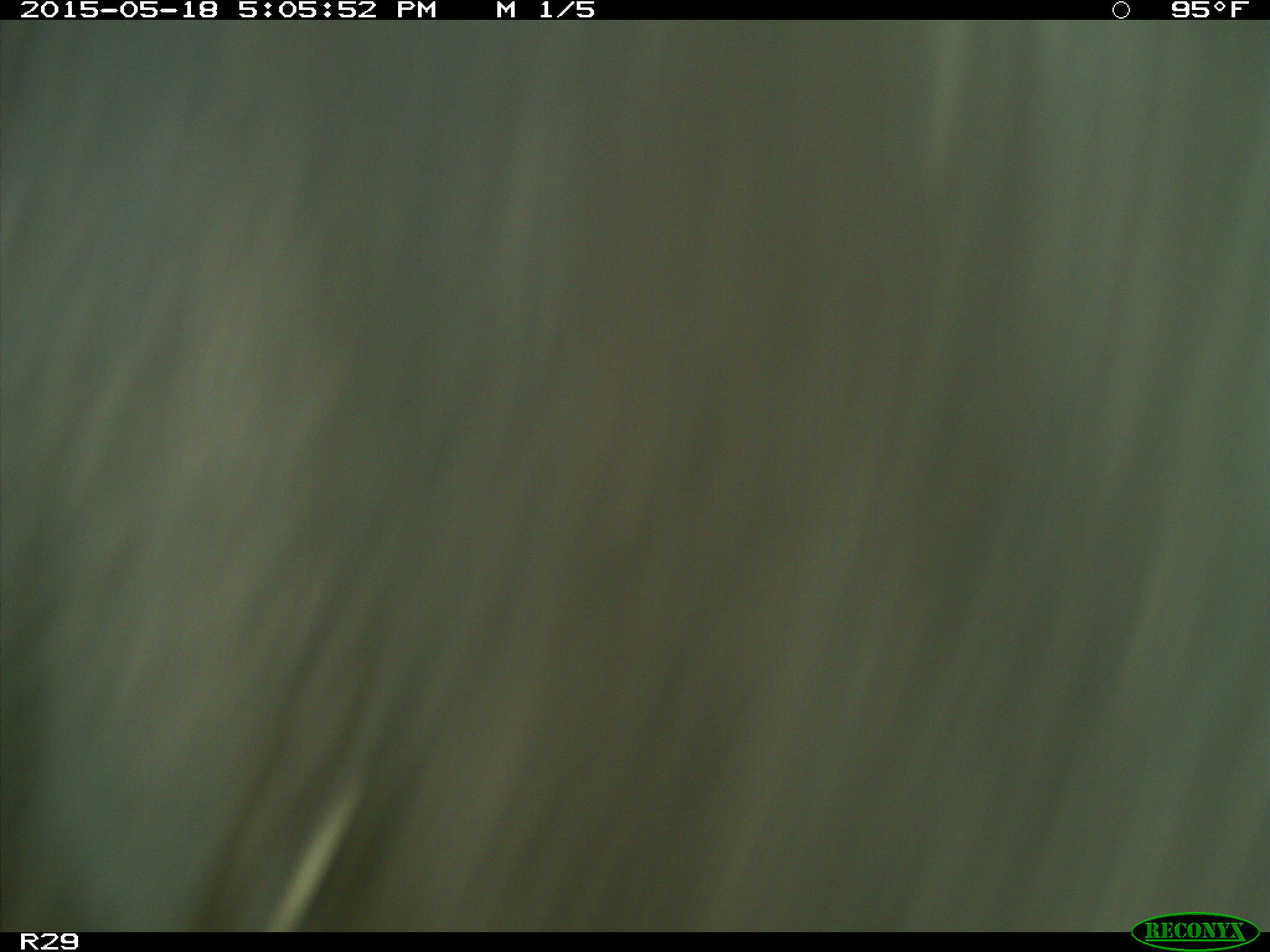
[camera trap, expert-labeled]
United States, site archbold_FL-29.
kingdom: Animalia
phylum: Chordata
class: Mammalia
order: Artiodactyla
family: Bovidae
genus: Bos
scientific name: Bos taurus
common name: domestic cow